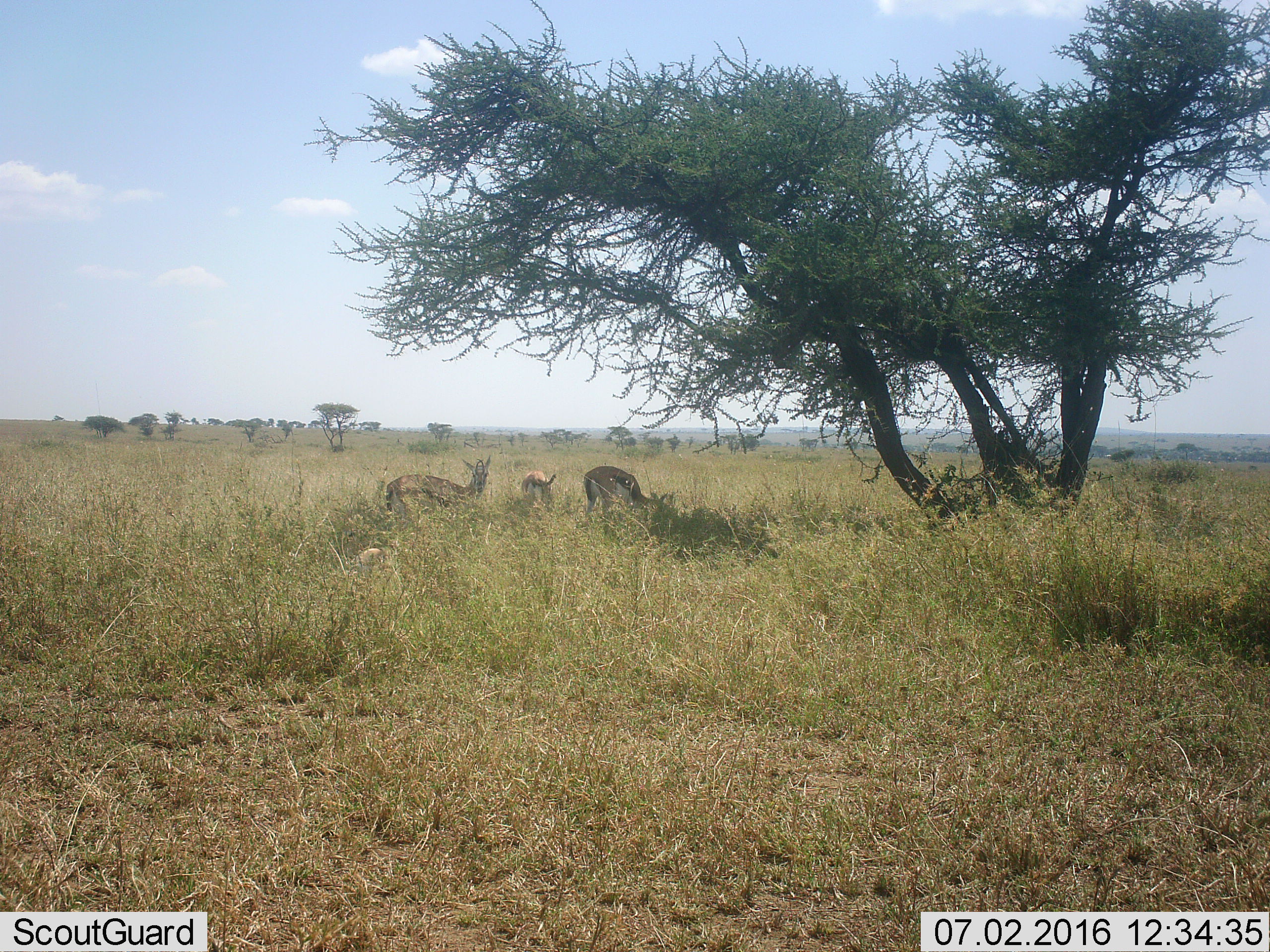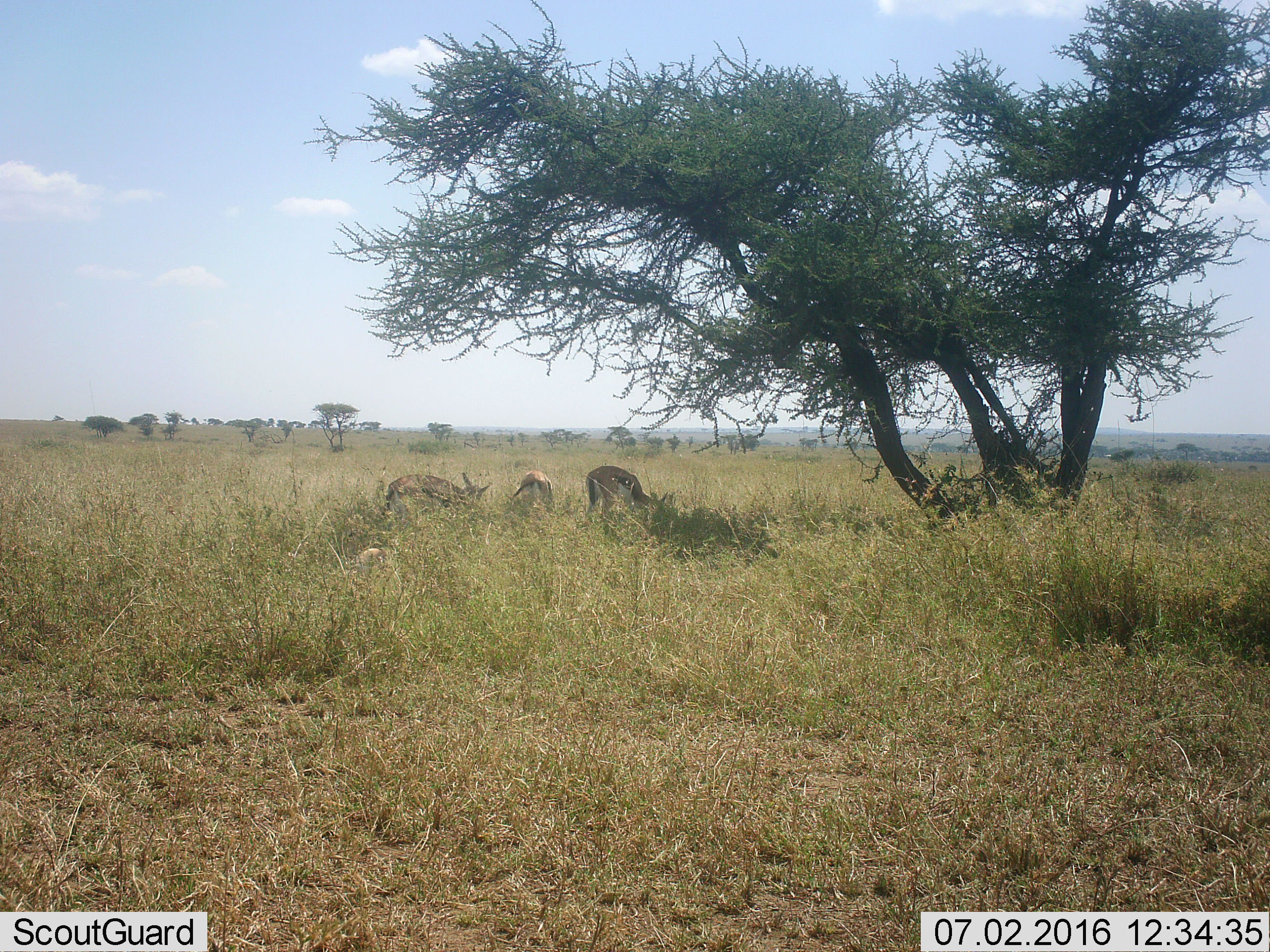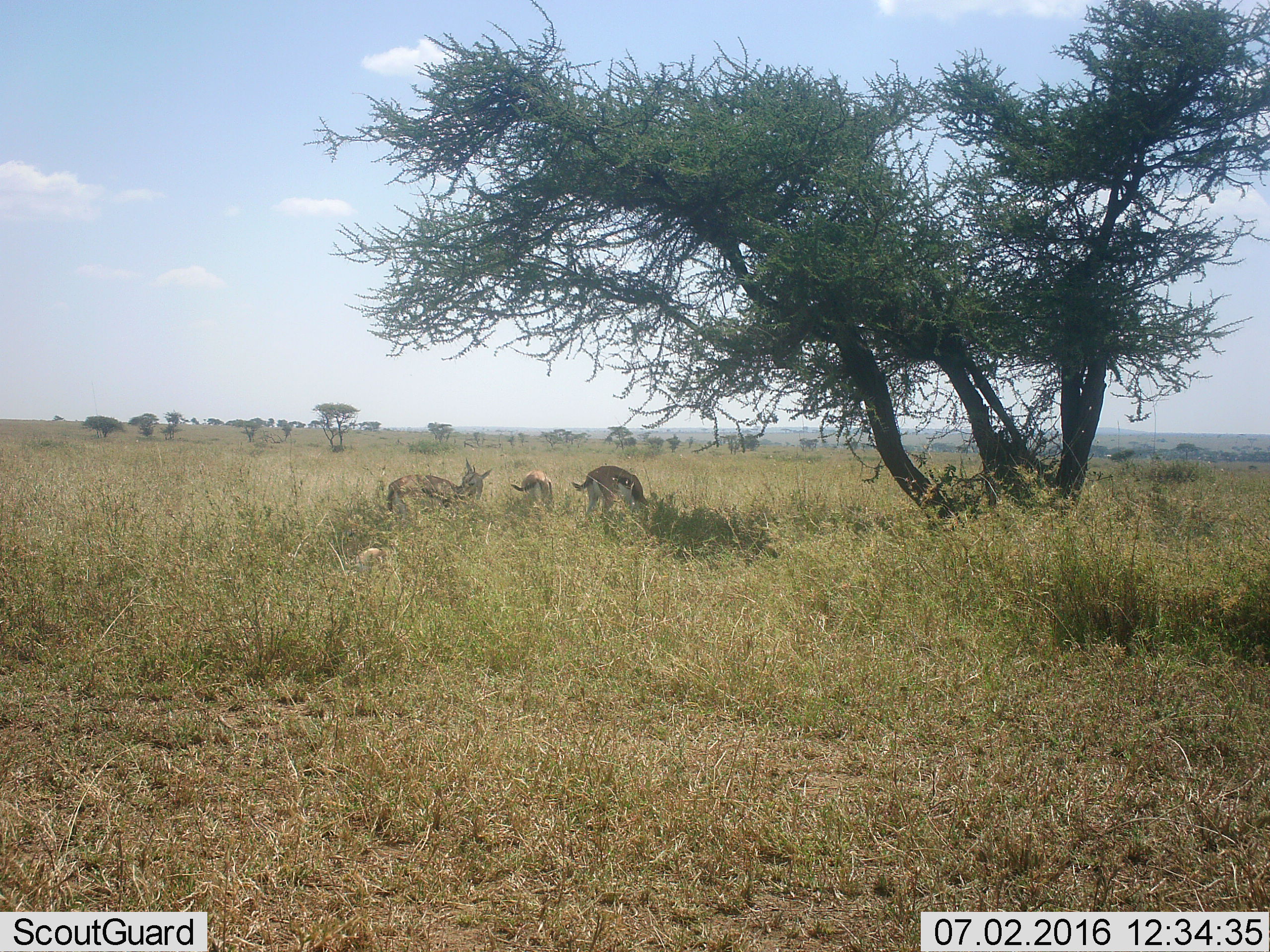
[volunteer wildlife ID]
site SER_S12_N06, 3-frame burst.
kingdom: Animalia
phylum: Chordata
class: Mammalia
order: Artiodactyla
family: Bovidae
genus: Eudorcas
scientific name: Eudorcas thomsonii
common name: thomson's gazelle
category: gazellethomsons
Gazellethomsons (thomson's gazelle) (Eudorcas thomsonii), count 3. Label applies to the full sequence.